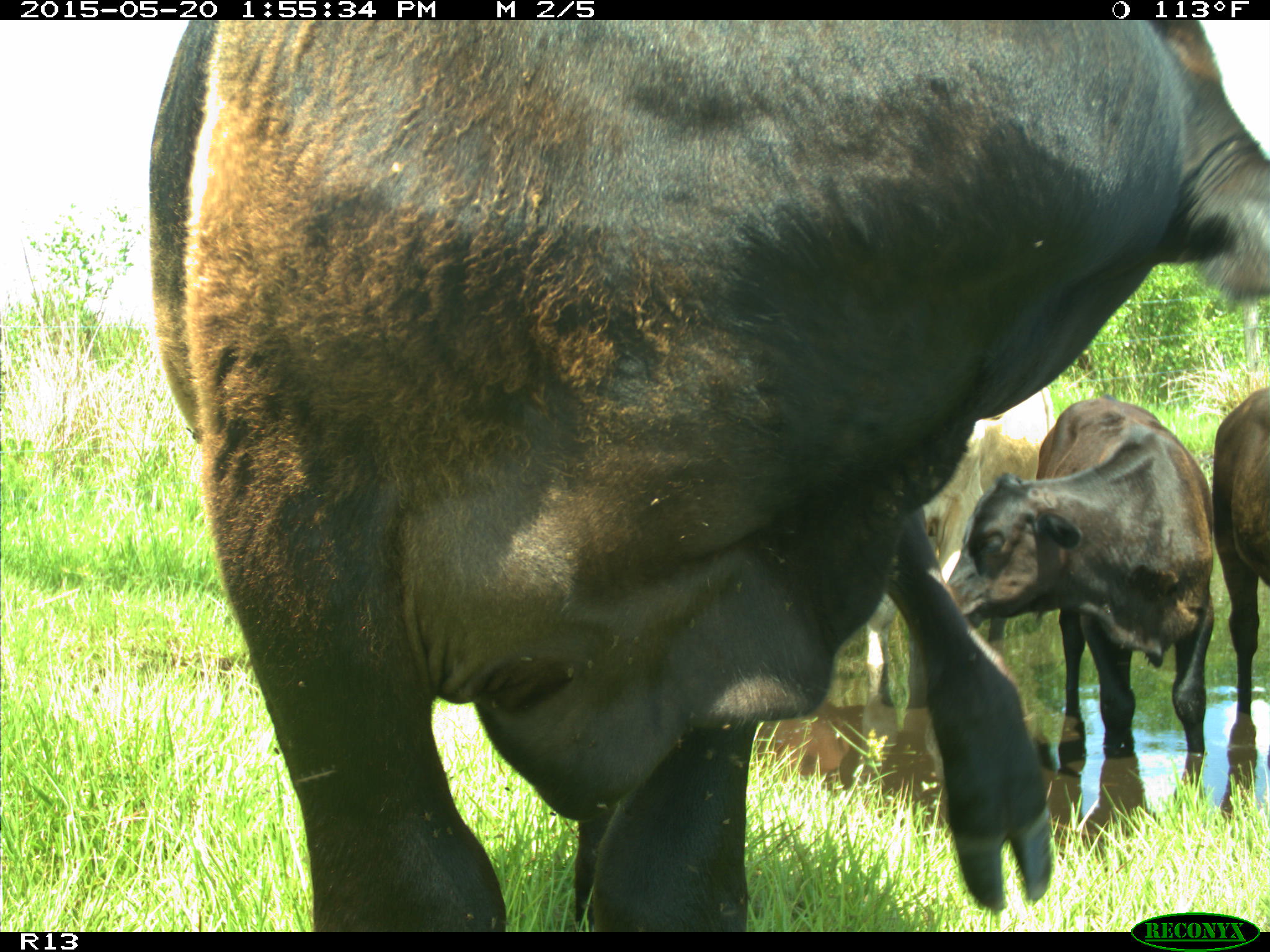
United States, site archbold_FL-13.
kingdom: Animalia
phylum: Chordata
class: Mammalia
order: Artiodactyla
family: Bovidae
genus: Bos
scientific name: Bos taurus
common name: domestic cow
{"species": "Bos taurus (domestic cow)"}